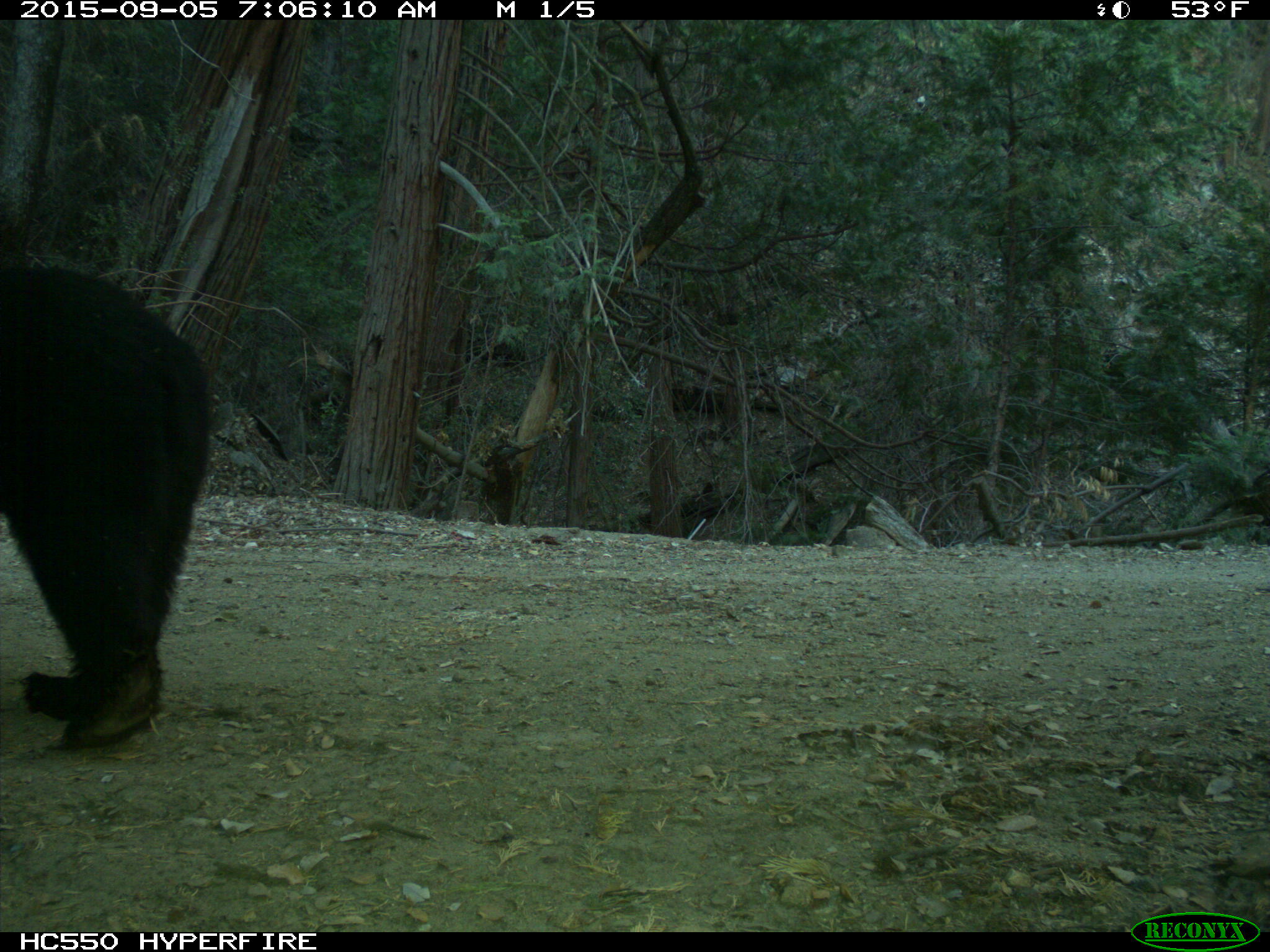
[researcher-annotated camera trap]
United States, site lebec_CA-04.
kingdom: Animalia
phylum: Chordata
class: Mammalia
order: Carnivora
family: Ursidae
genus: Ursus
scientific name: Ursus americanus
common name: american black bear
Ursus americanus (american black bear).